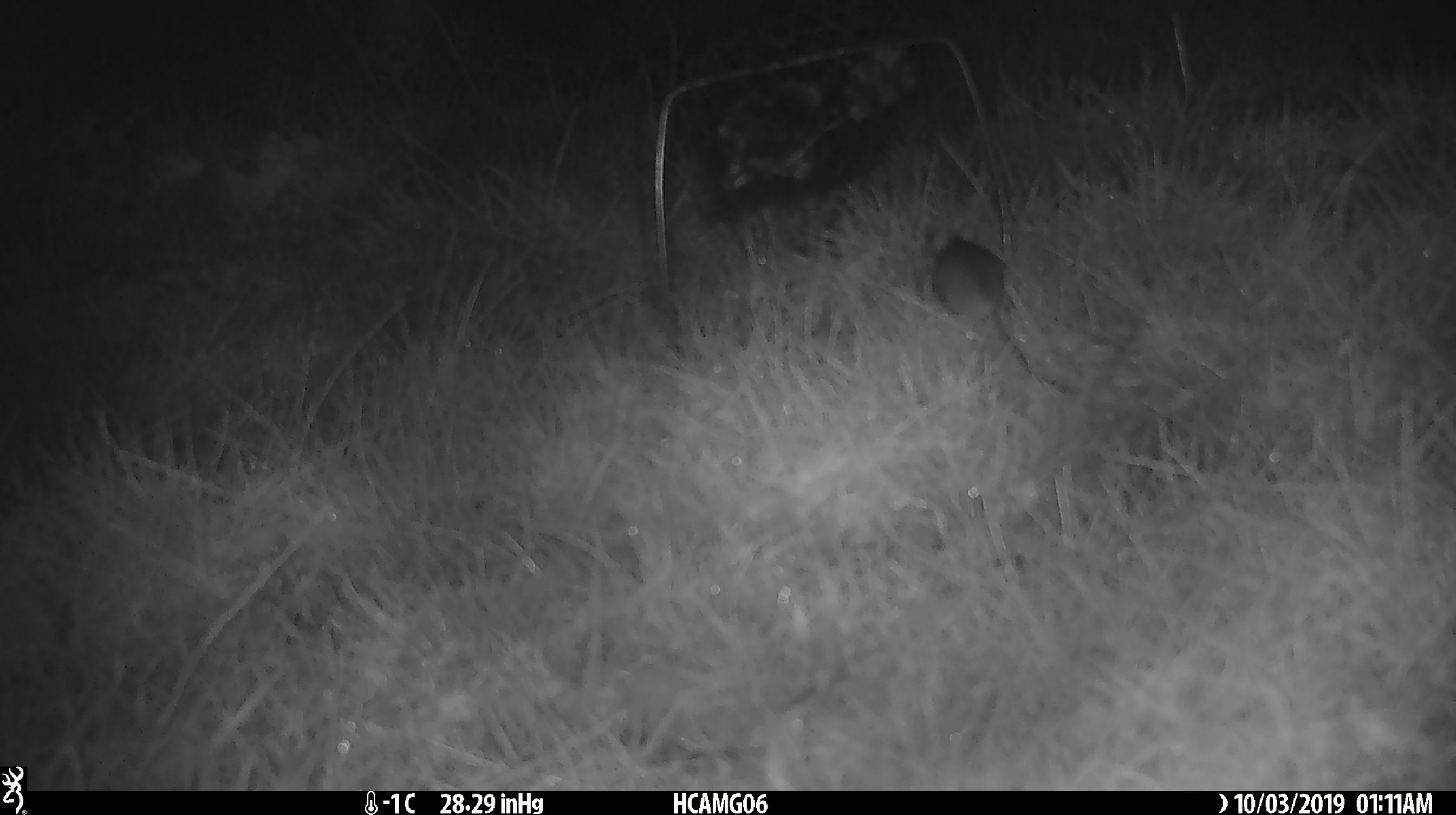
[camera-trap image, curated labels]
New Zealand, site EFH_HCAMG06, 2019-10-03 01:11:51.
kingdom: Animalia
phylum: Chordata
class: Mammalia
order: Rodentia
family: Muridae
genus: Mus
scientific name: Mus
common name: mouse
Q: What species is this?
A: Mouse (Mus).